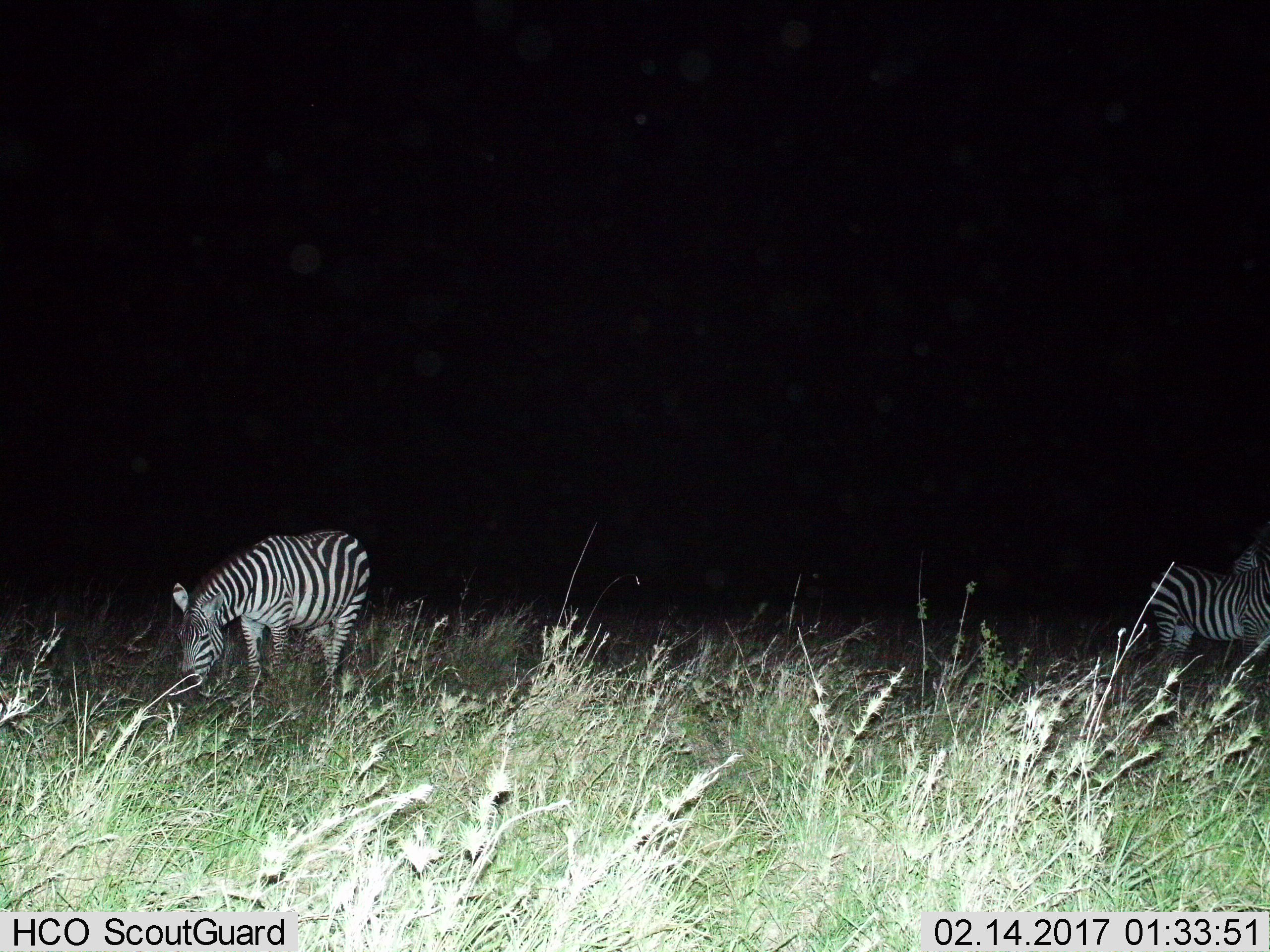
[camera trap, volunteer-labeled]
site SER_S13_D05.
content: unidentified animal